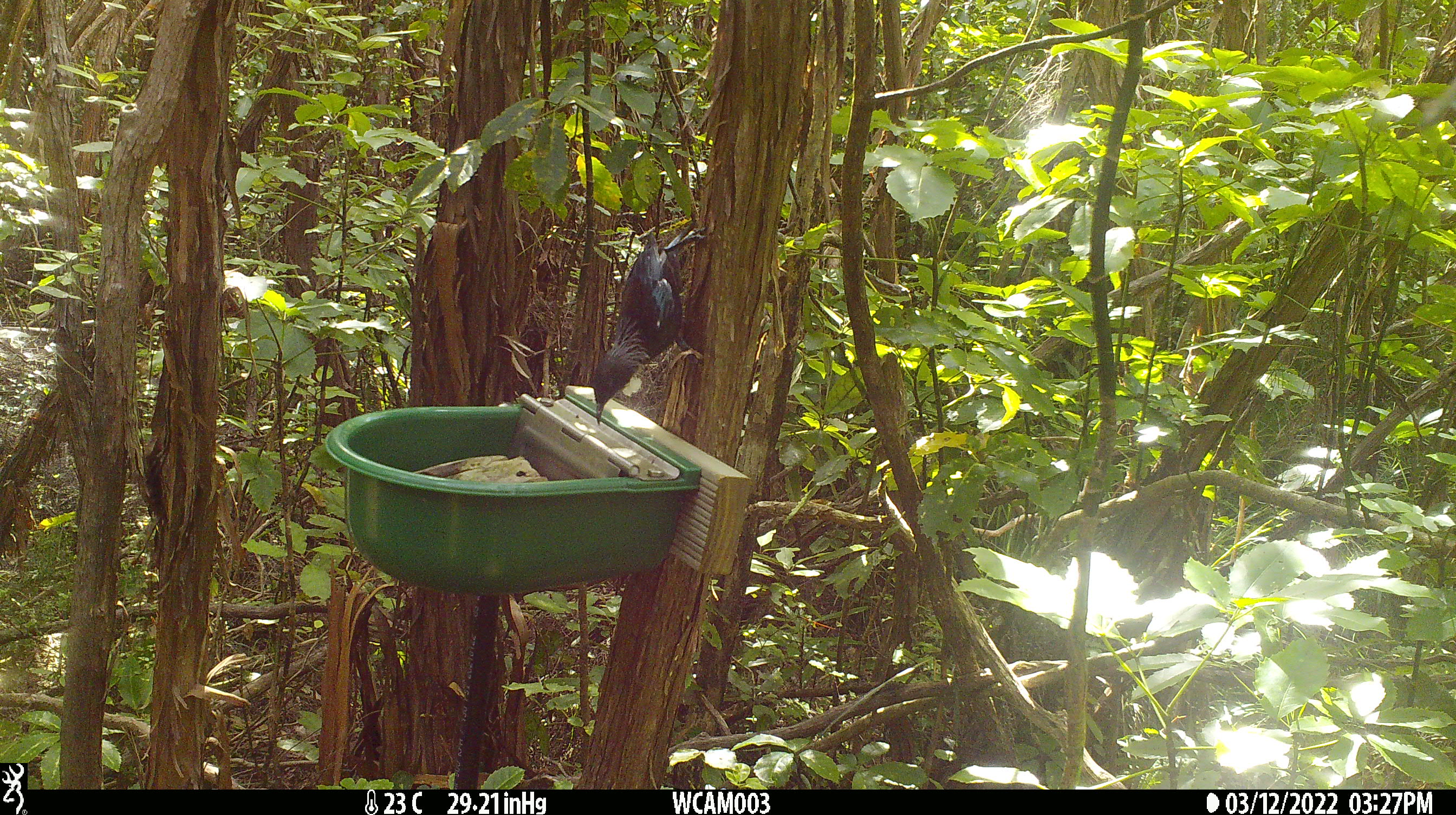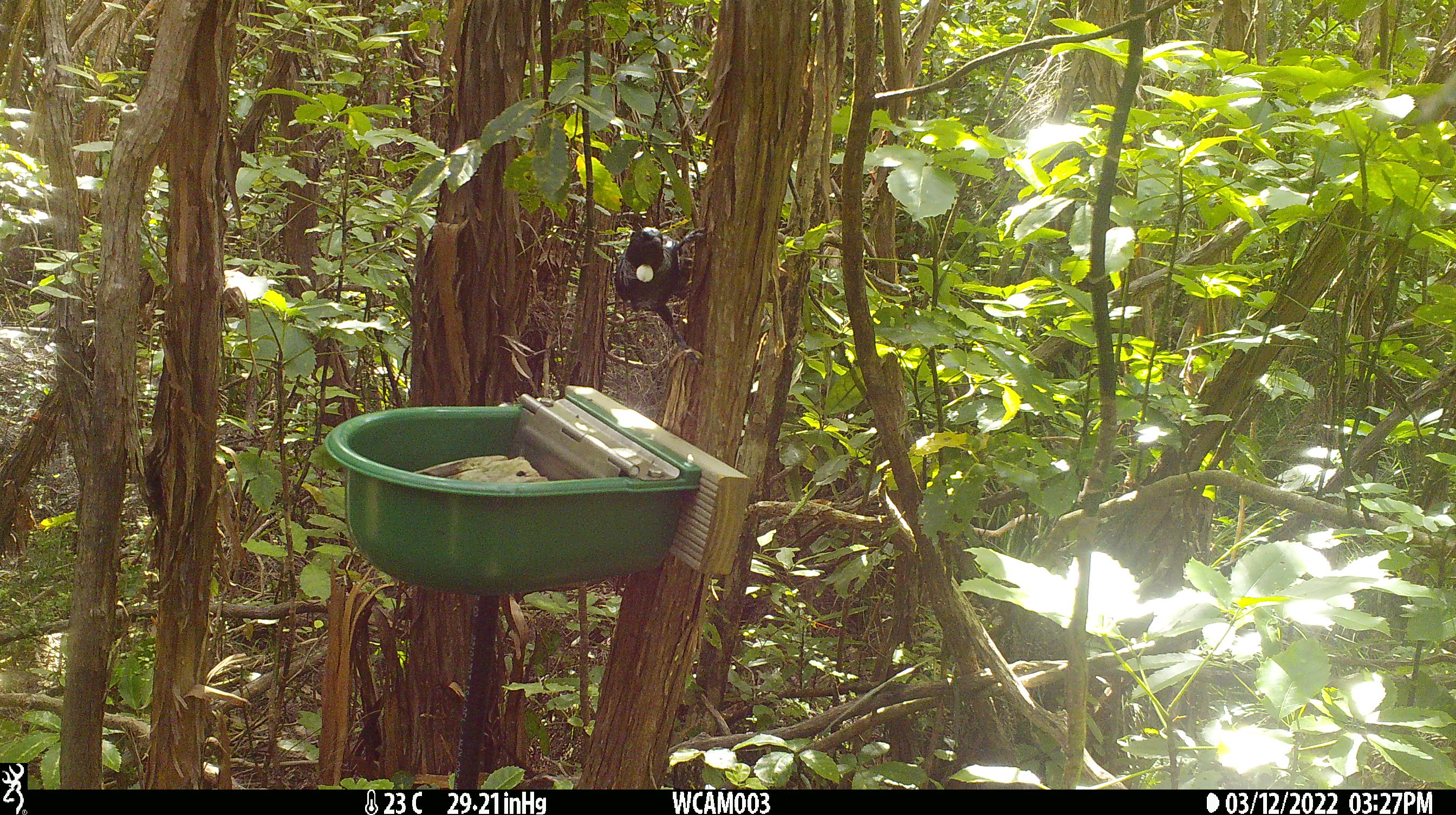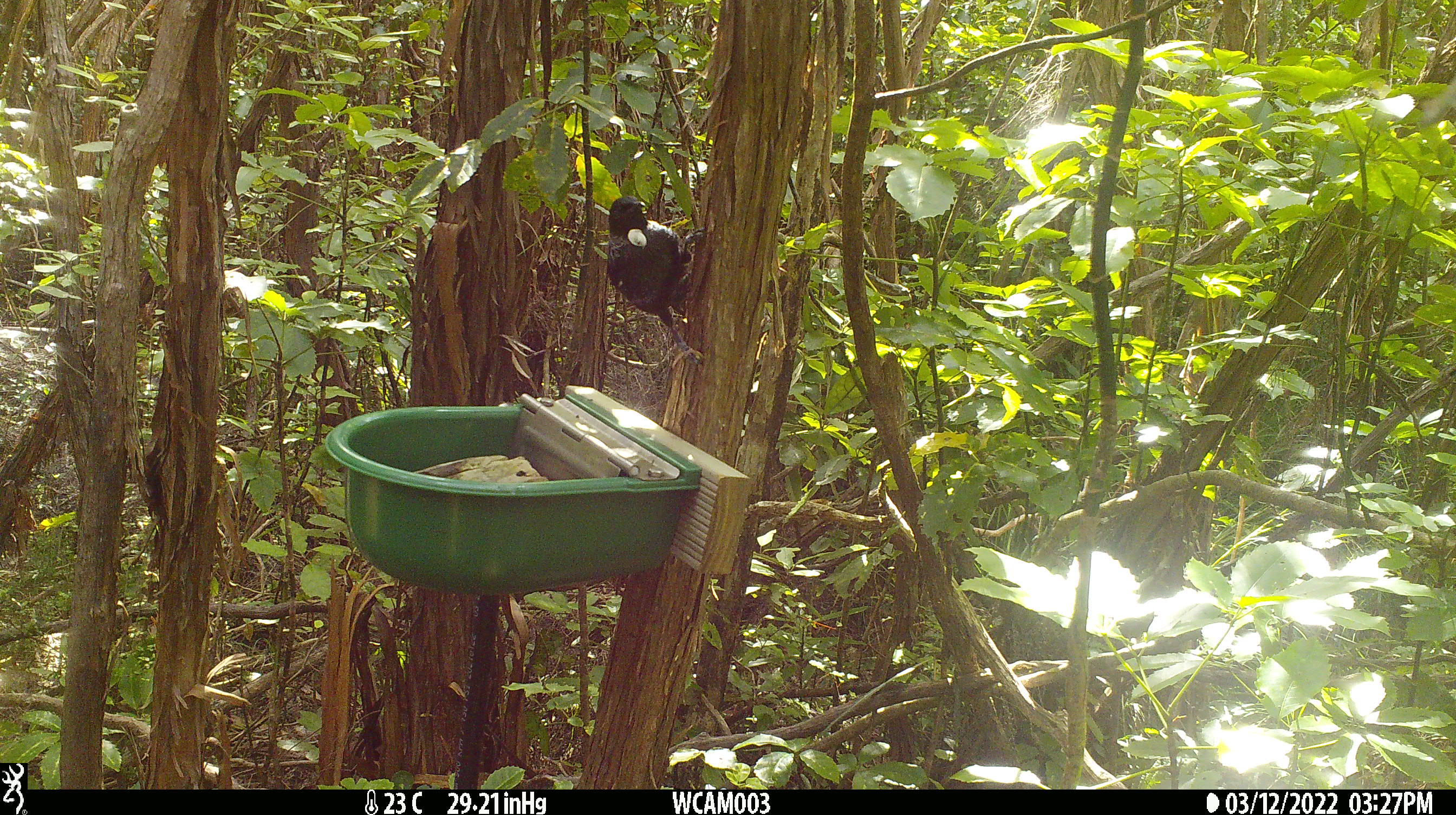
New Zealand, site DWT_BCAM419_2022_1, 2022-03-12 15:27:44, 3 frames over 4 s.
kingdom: Animalia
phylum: Chordata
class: Aves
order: Passeriformes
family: Meliphagidae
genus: Prosthemadera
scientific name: Prosthemadera novaeseelandiae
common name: tui